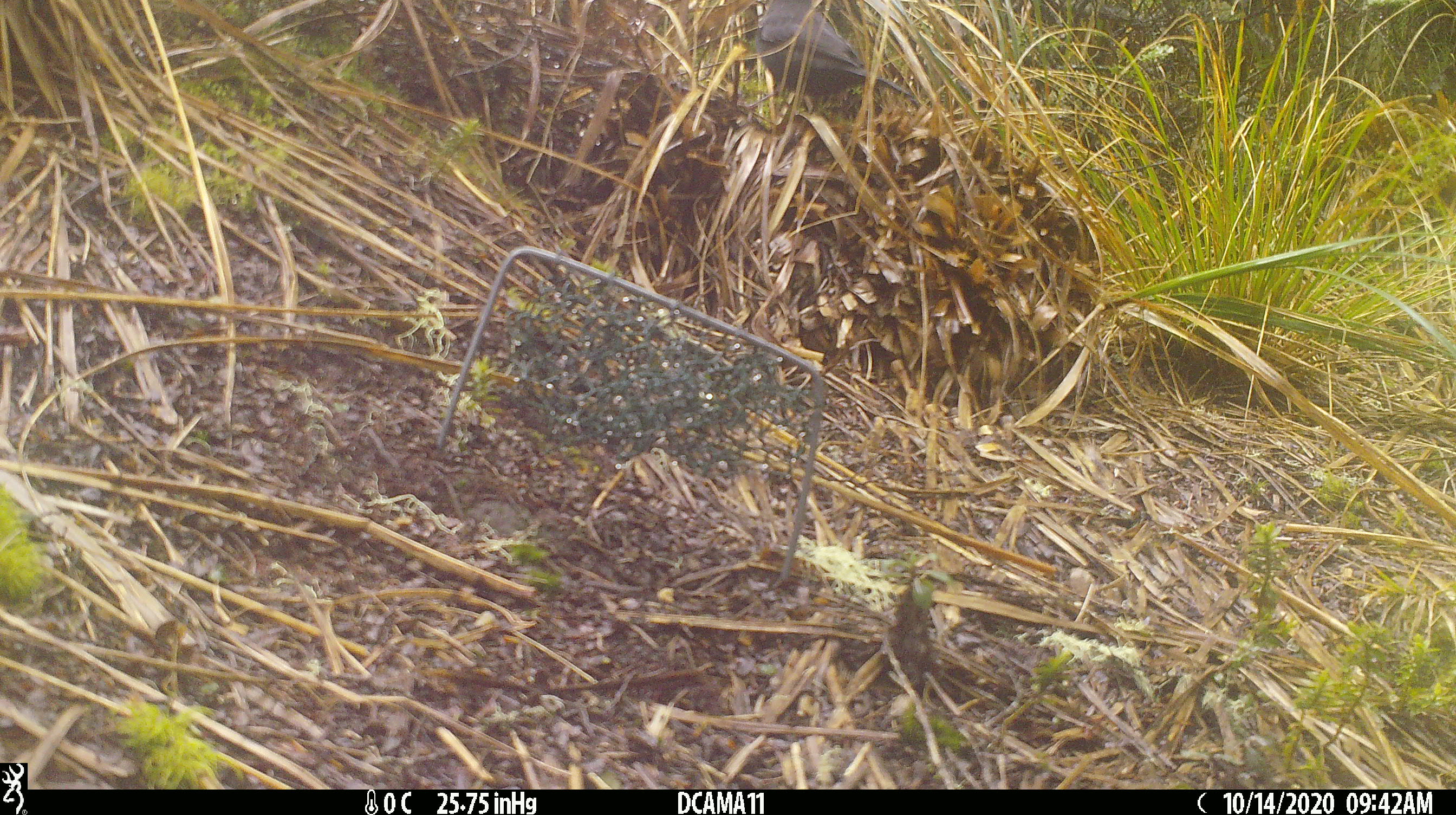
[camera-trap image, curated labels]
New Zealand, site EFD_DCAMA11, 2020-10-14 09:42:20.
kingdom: Animalia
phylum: Chordata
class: Aves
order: Passeriformes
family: Turdidae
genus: Turdus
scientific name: Turdus merula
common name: eurasian blackbird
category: blackbird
Blackbird (eurasian blackbird) (Turdus merula).